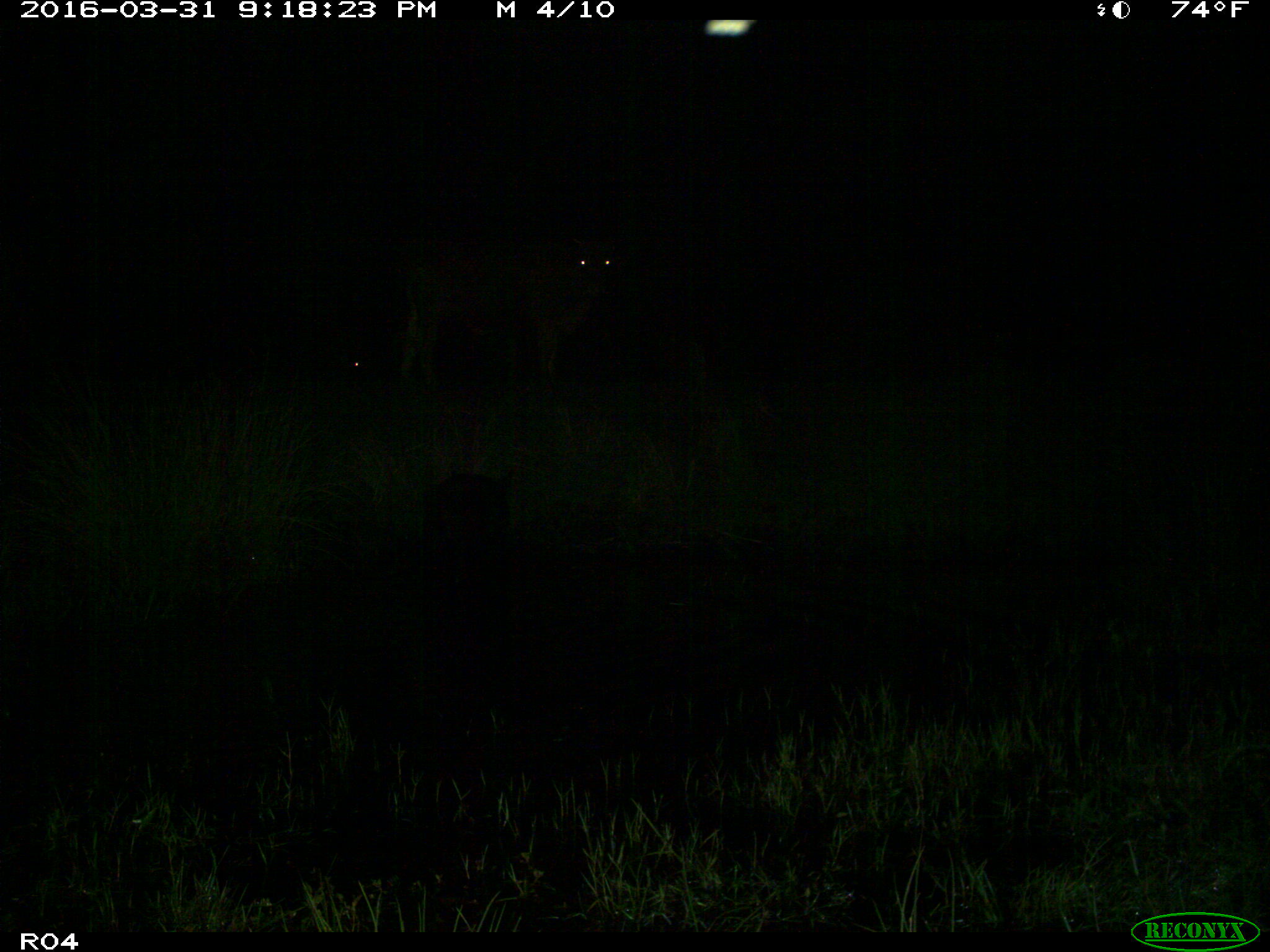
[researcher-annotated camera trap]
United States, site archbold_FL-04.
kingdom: Animalia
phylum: Chordata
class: Mammalia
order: Artiodactyla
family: Bovidae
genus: Bos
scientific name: Bos taurus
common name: domestic cow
Bos taurus (domestic cow).